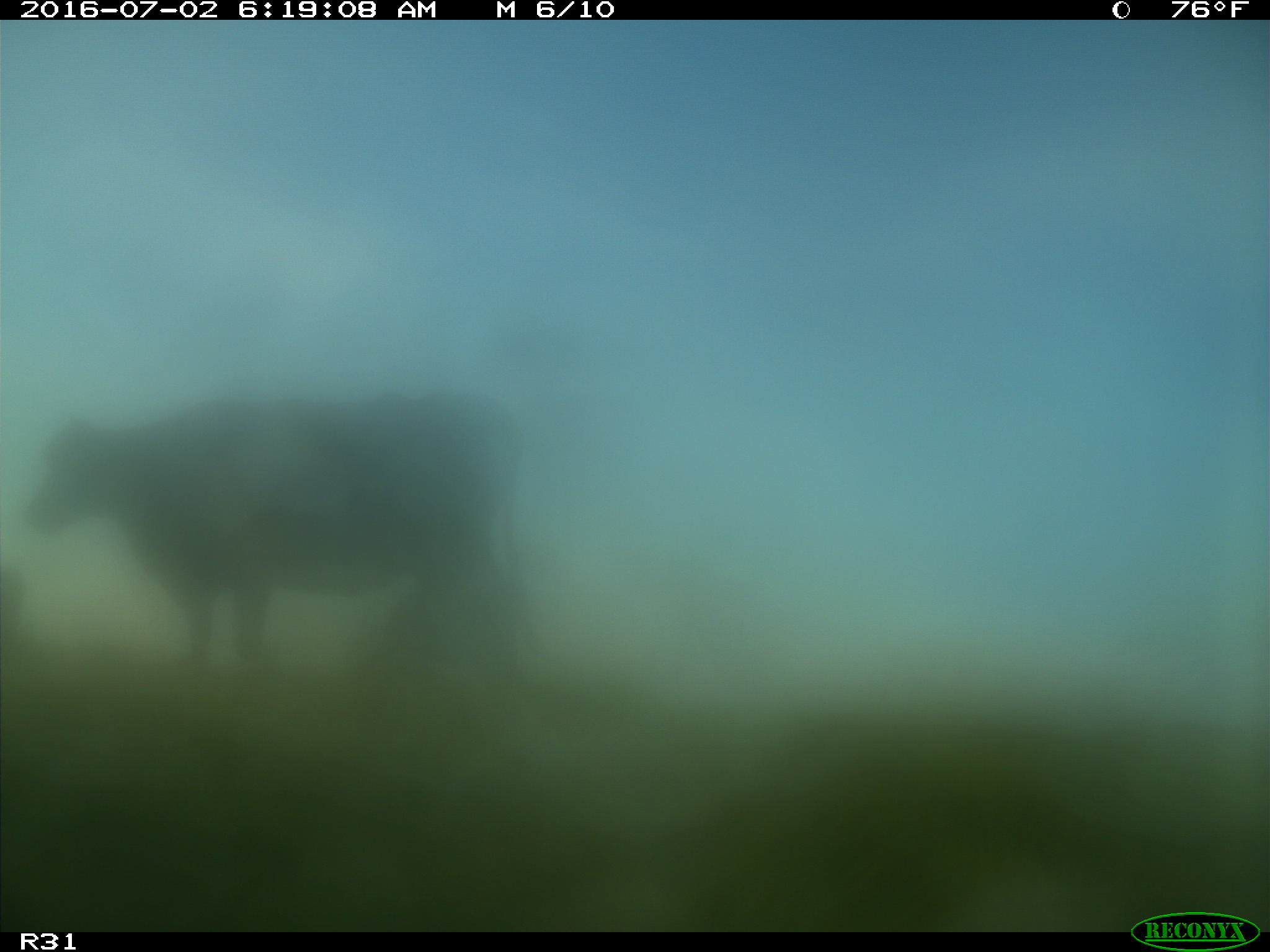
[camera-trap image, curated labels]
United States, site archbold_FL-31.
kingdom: Animalia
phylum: Chordata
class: Mammalia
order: Artiodactyla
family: Bovidae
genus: Bos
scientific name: Bos taurus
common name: domestic cow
Bos taurus (domestic cow).